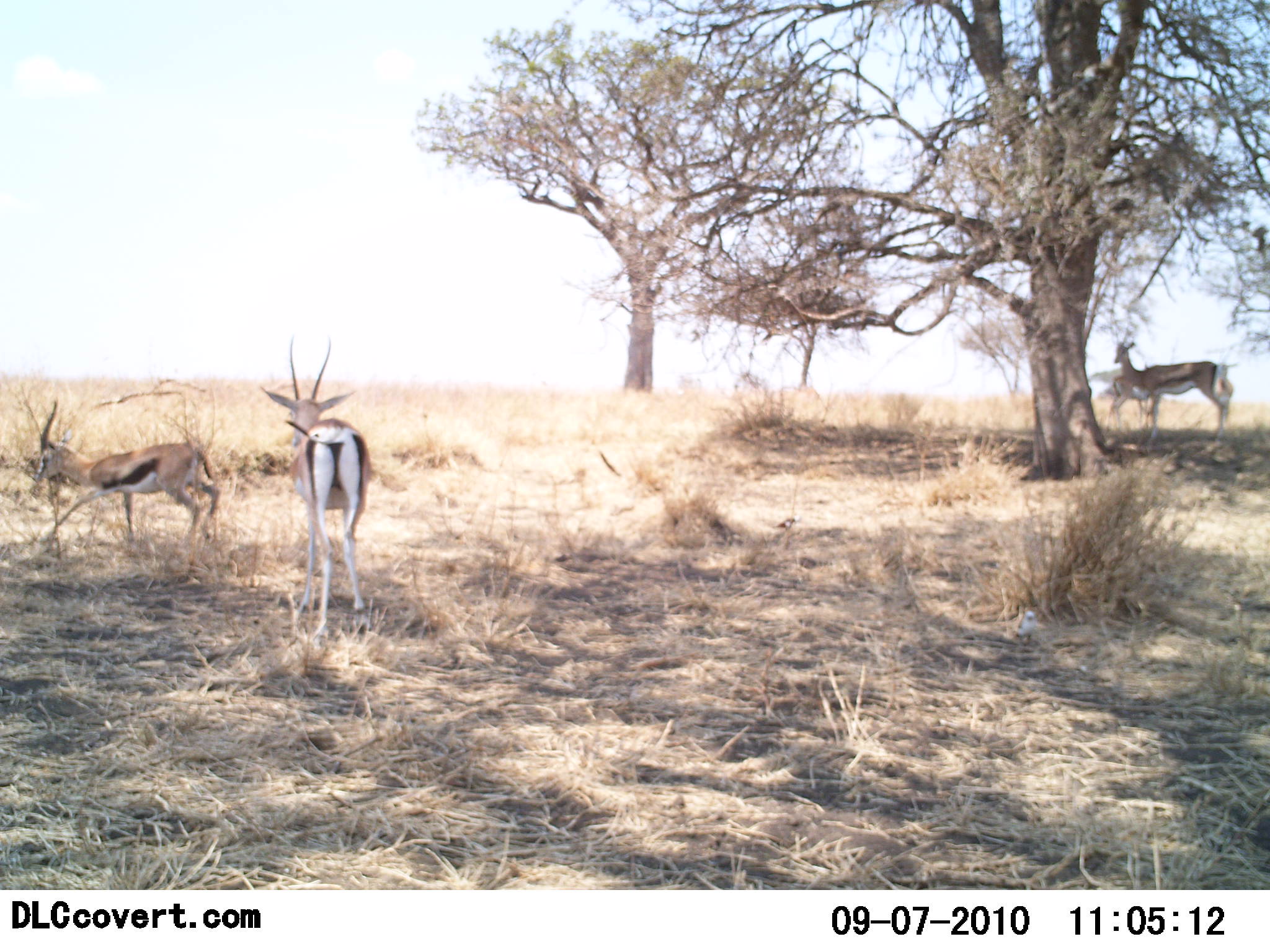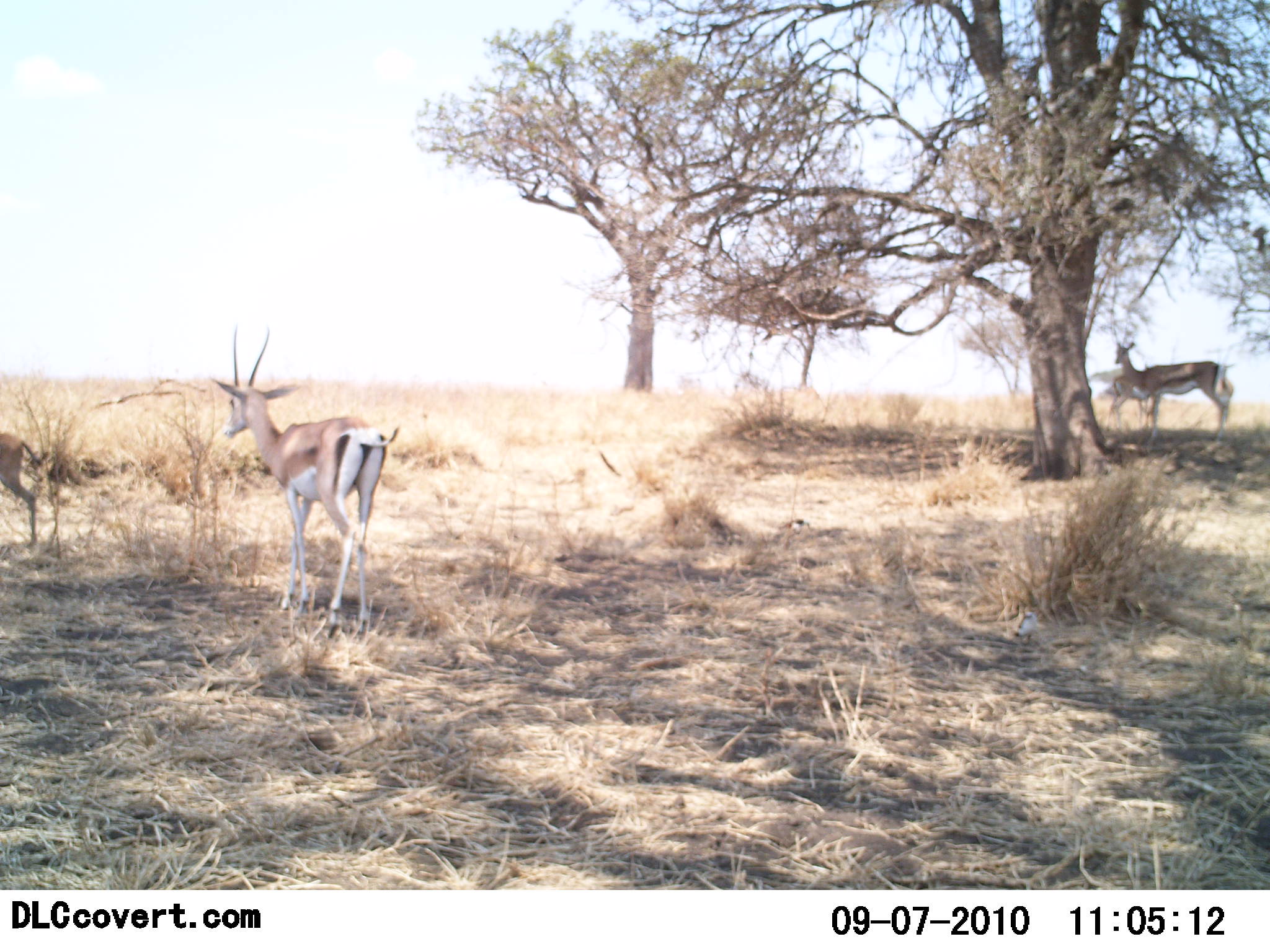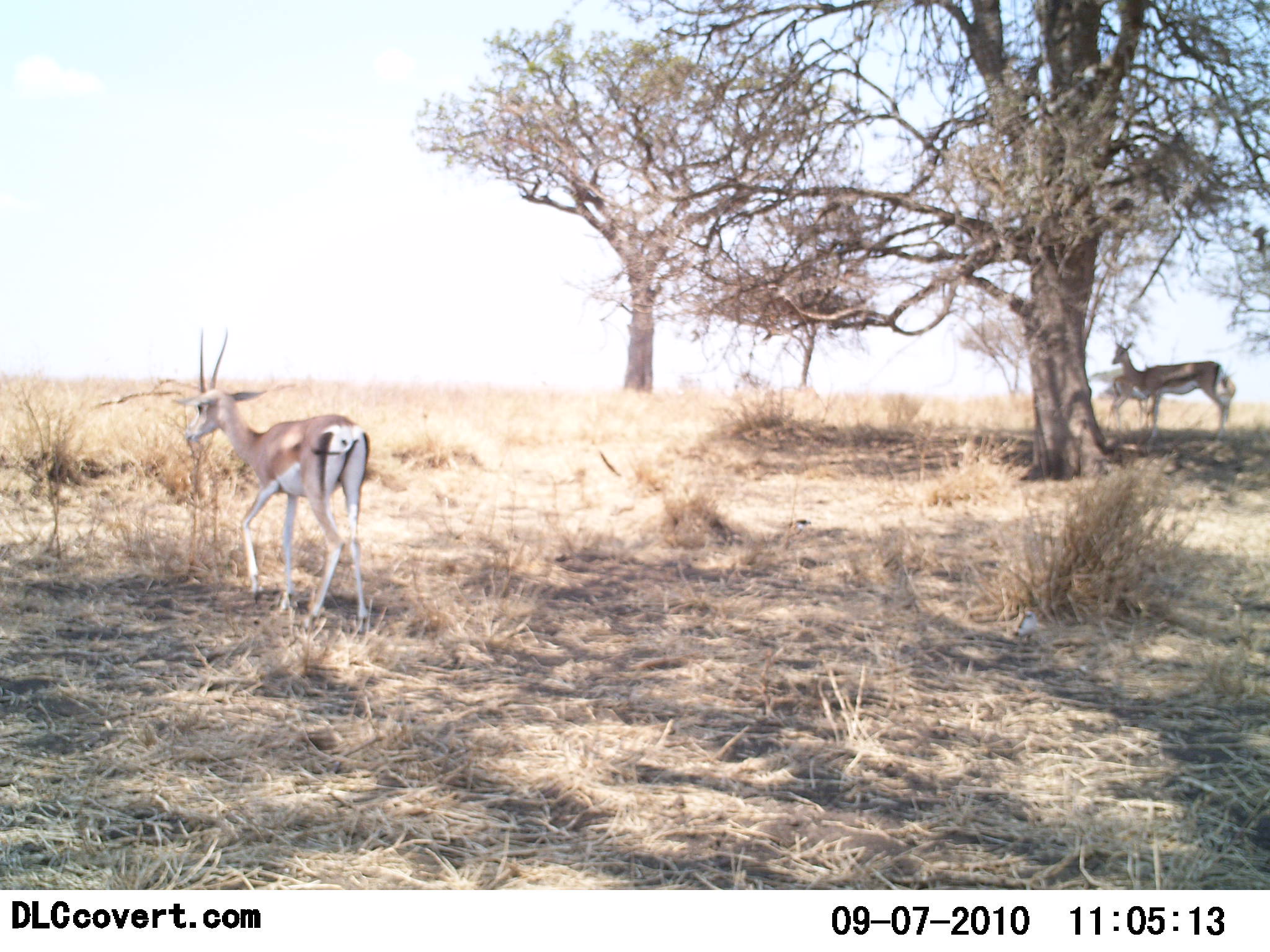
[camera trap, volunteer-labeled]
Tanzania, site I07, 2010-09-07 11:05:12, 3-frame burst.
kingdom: Animalia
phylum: Chordata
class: Mammalia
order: Artiodactyla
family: Bovidae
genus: Eudorcas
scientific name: Eudorcas thomsonii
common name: thomson's gazelle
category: gazellethomsons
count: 3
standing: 53%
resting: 0%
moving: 53%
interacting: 12%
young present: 0%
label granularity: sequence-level